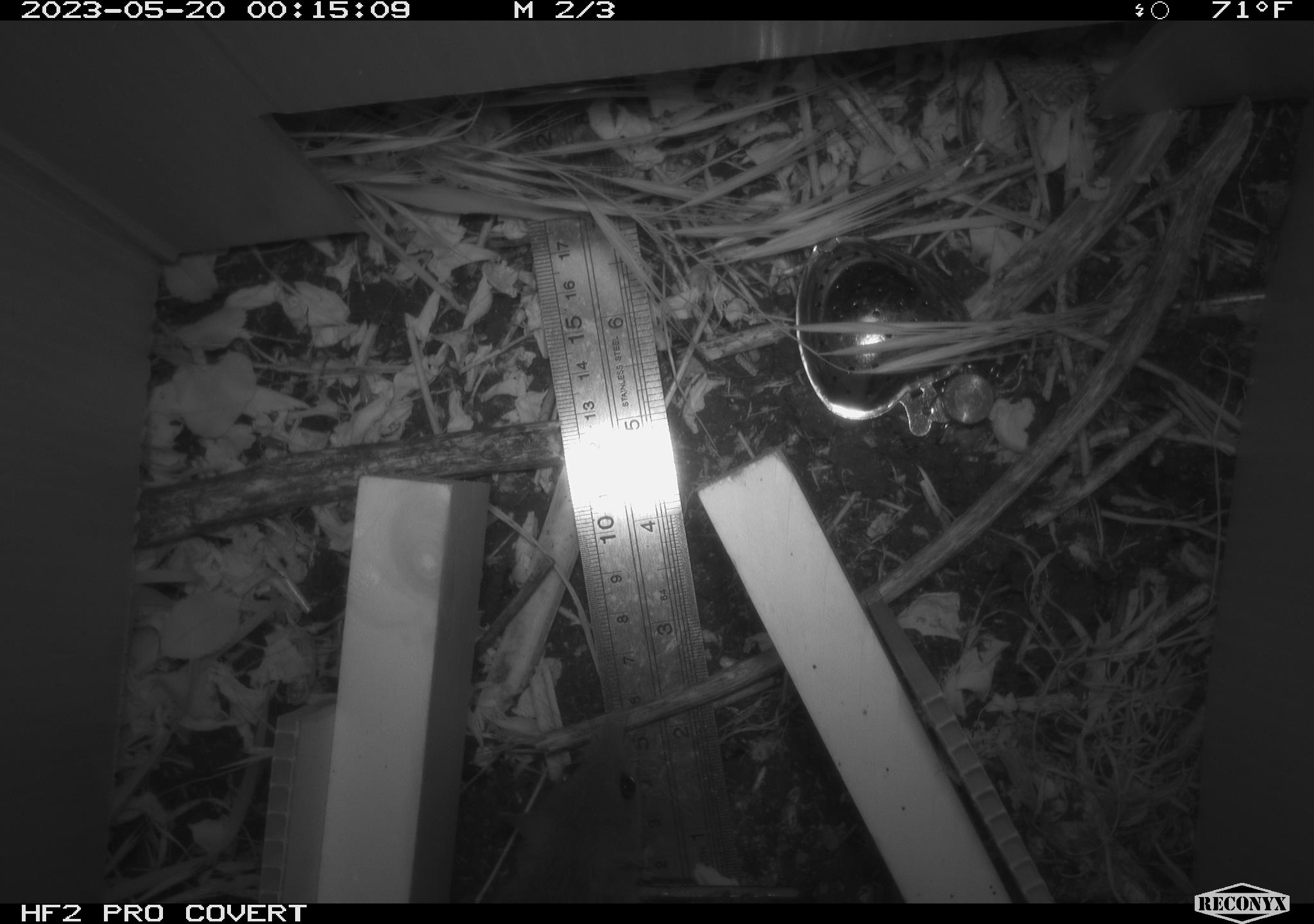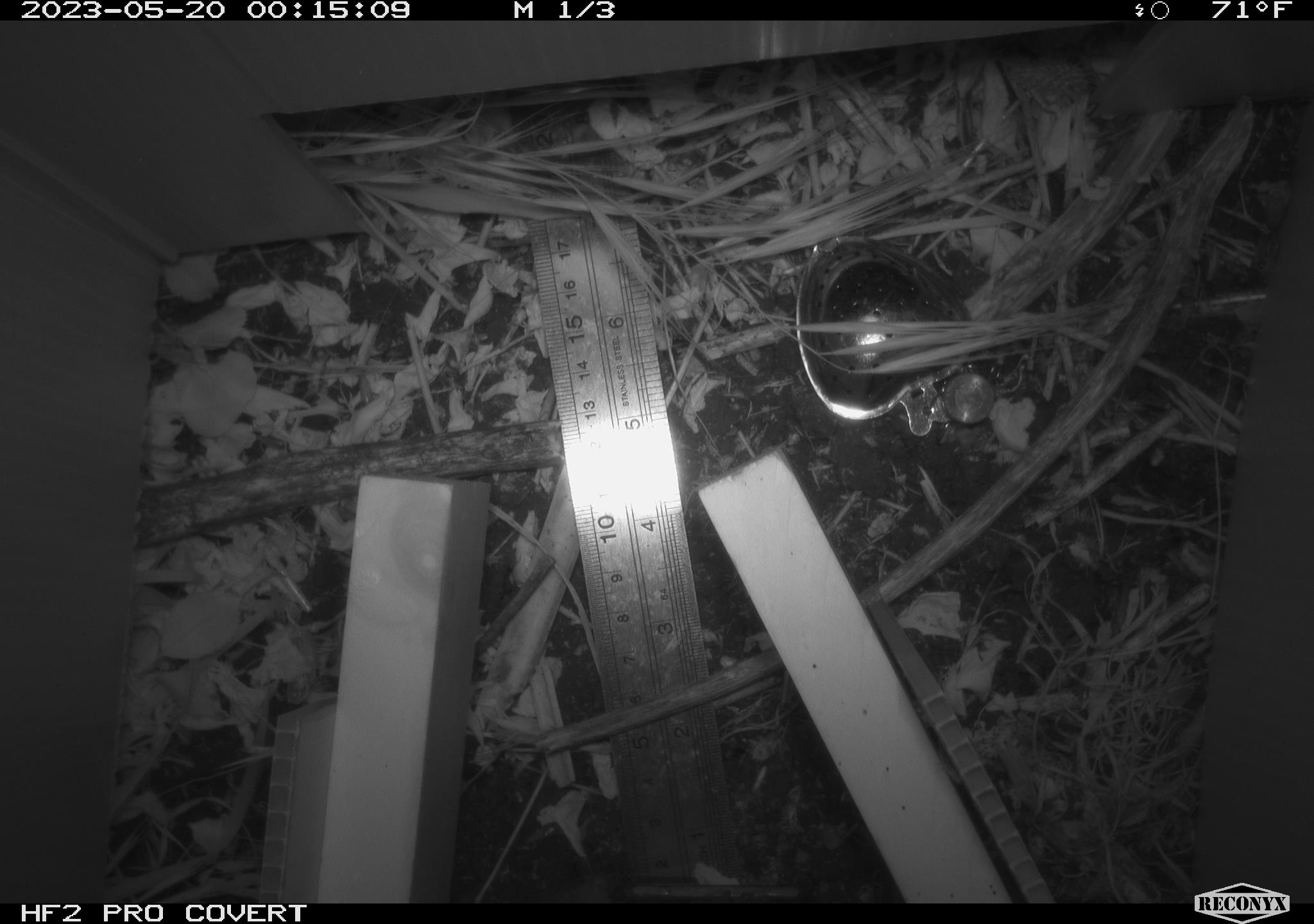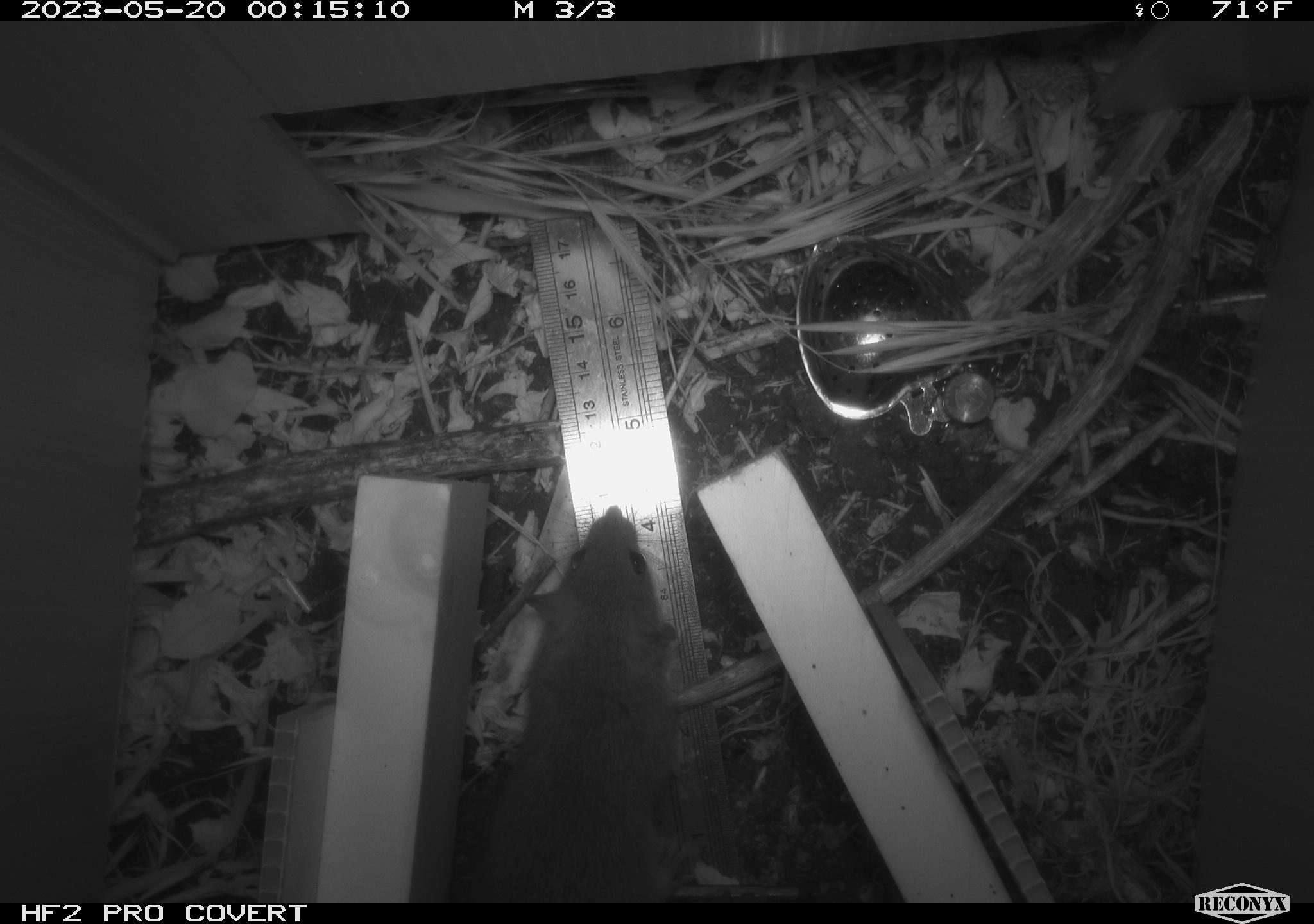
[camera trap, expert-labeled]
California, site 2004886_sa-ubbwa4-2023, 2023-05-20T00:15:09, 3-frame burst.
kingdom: Animalia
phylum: Chordata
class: Mammalia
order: Rodentia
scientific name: Rodentia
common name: mouse species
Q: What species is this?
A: Mouse species (Rodentia).